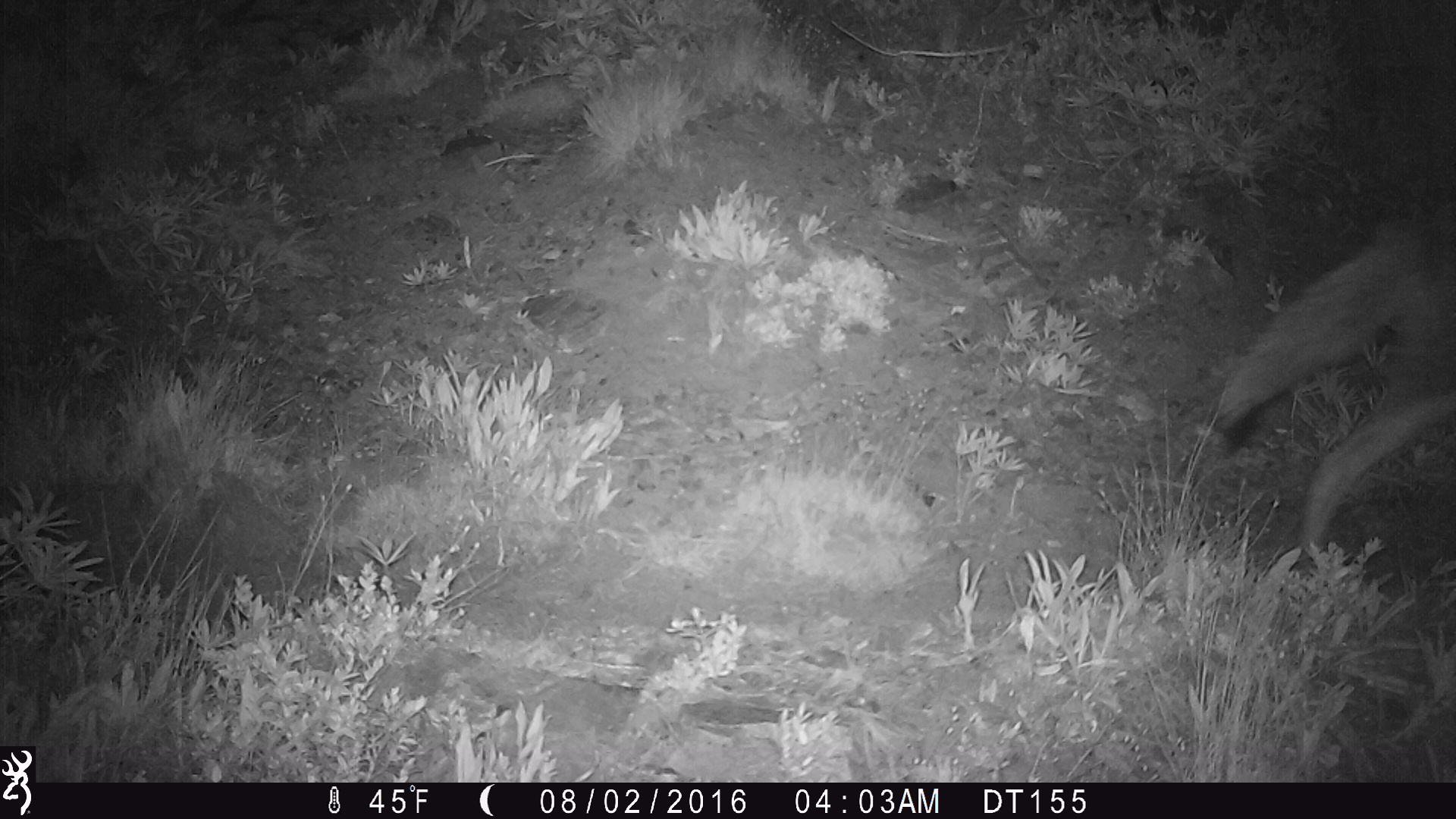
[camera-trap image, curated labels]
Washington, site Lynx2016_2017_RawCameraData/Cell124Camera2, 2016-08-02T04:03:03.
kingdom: Animalia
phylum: Chordata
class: Mammalia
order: Carnivora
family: Canidae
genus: Canis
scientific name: Canis latrans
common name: coyote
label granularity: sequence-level